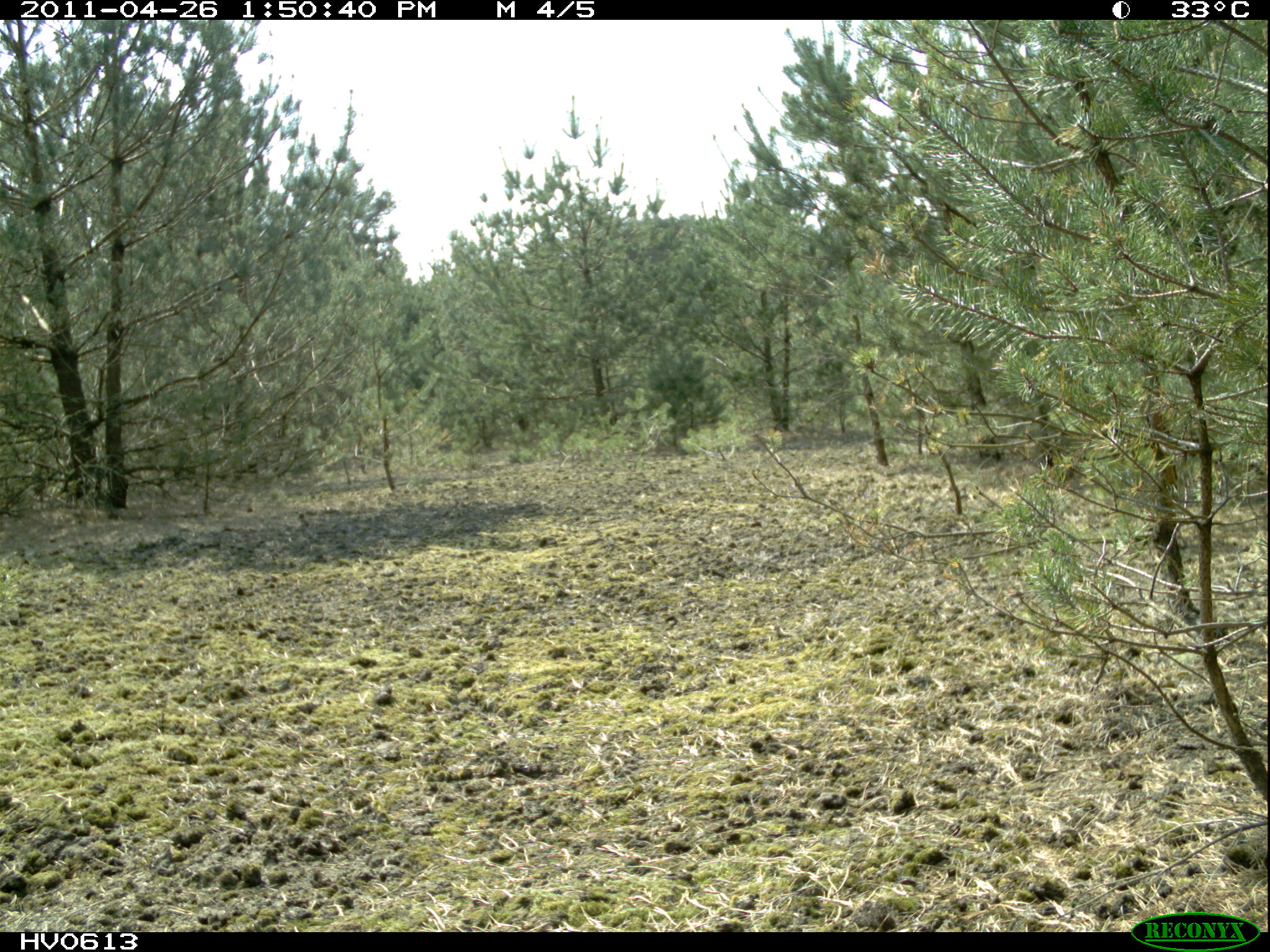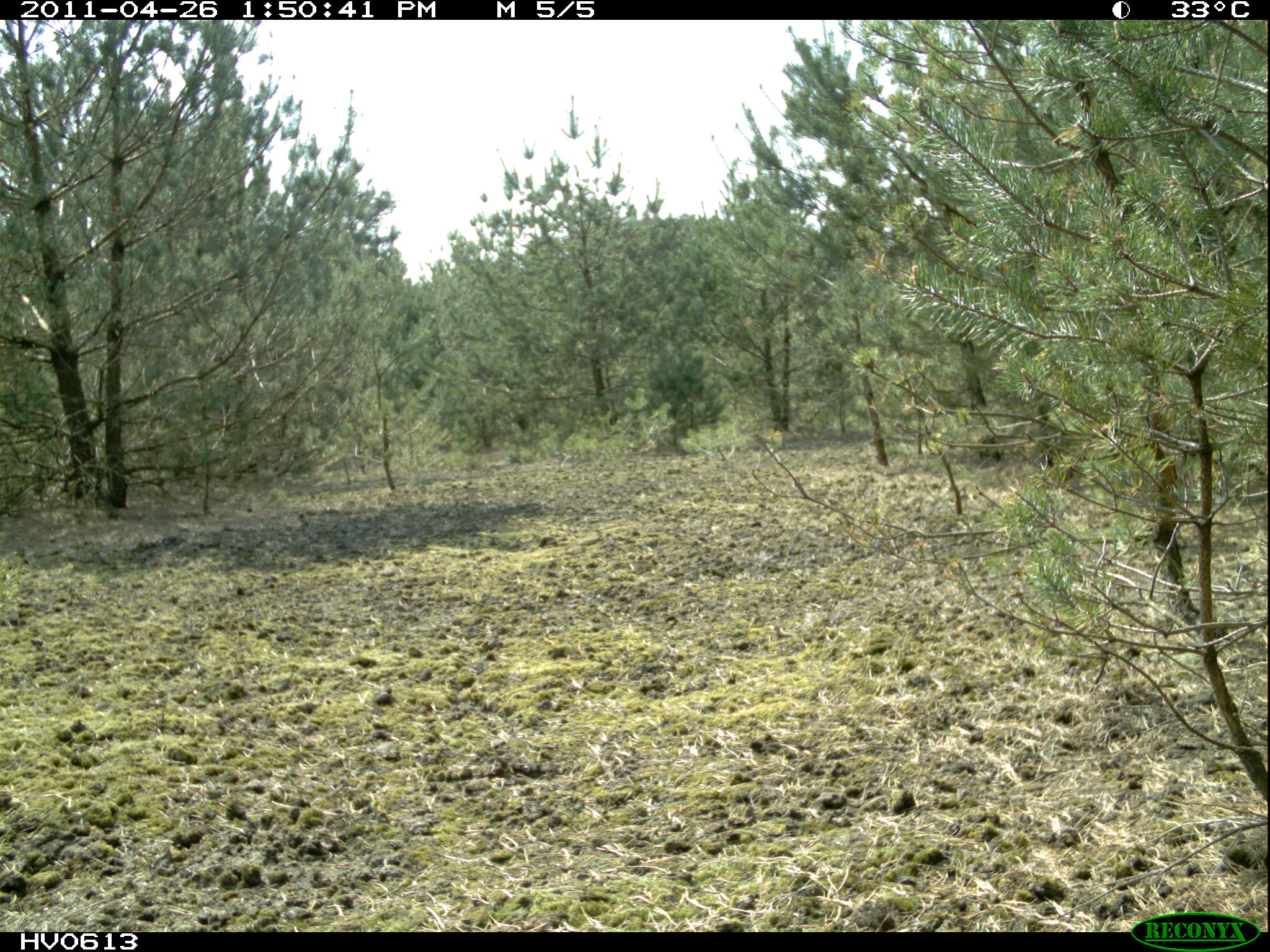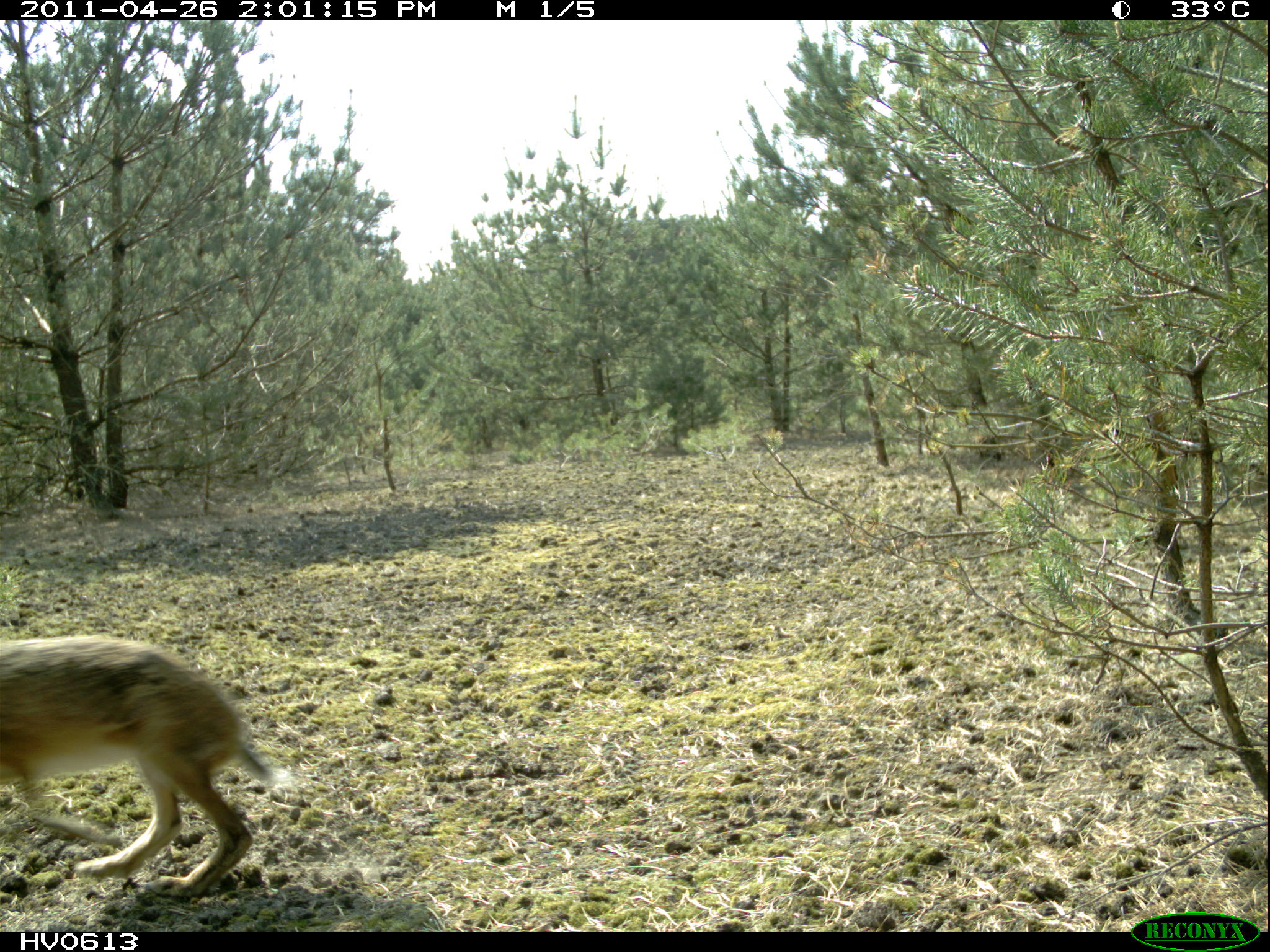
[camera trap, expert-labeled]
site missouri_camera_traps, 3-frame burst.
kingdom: Animalia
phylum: Chordata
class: Mammalia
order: Lagomorpha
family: Leporidae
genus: Lepus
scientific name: Lepus europaeus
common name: european hare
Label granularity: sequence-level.